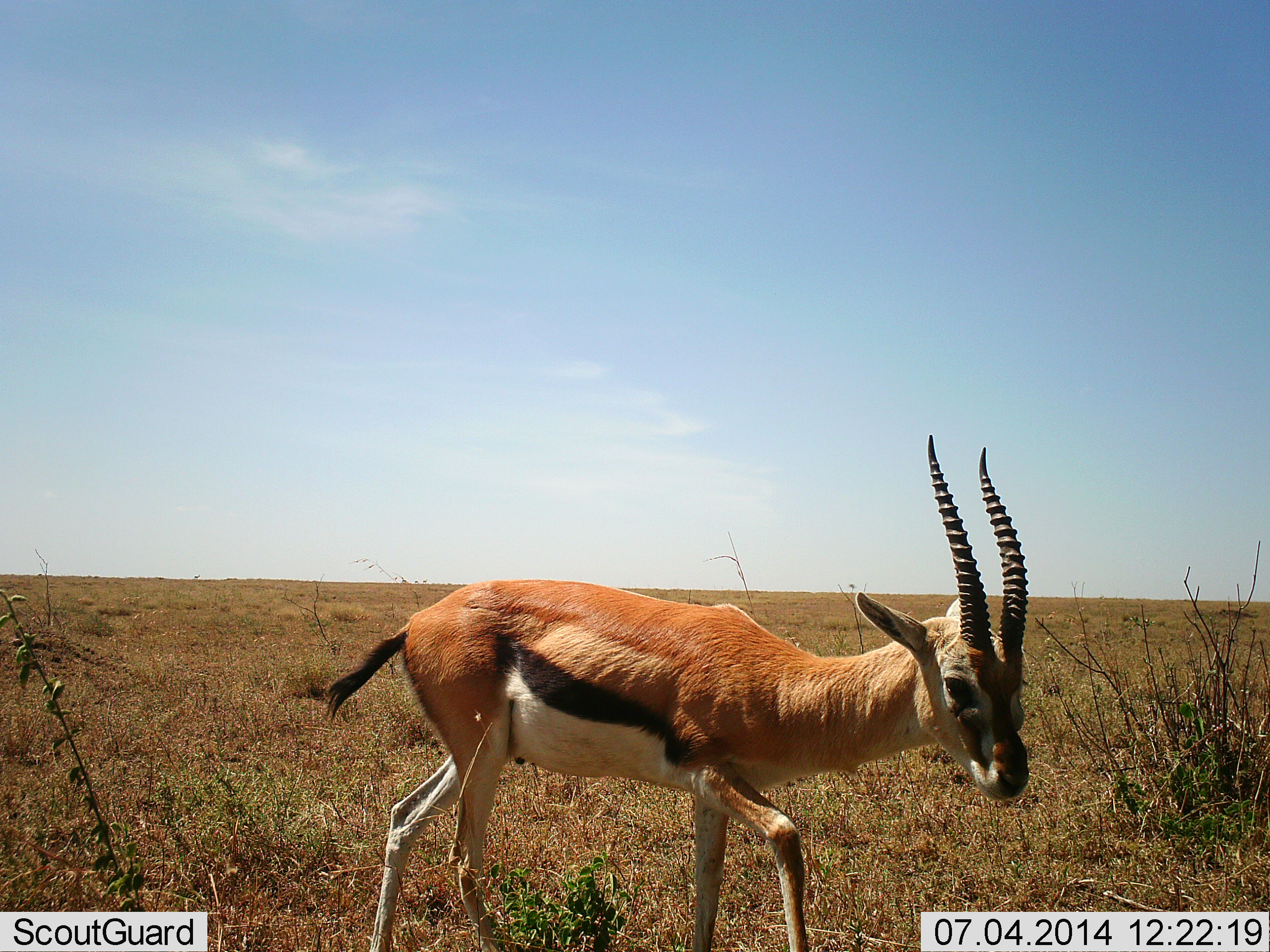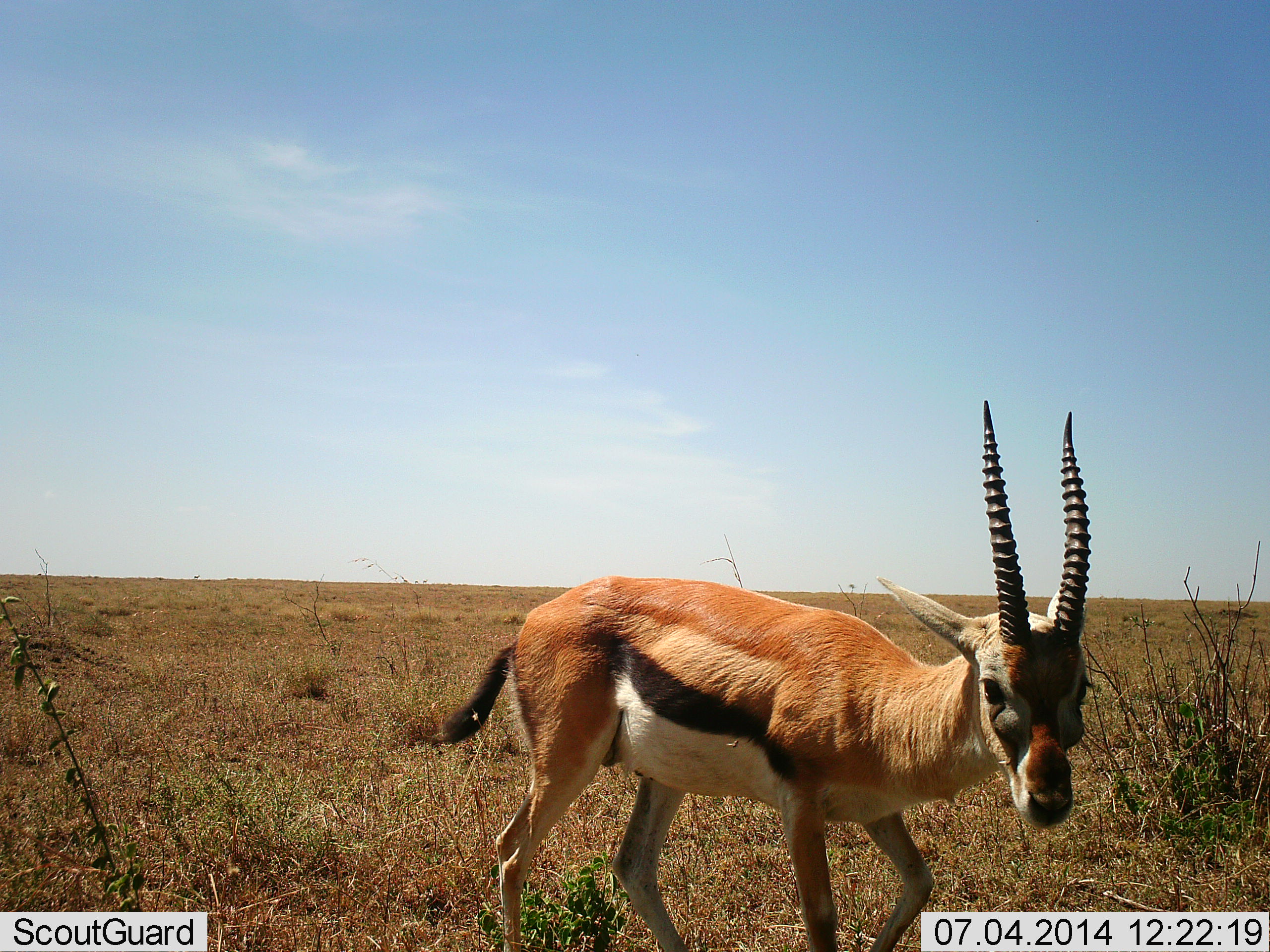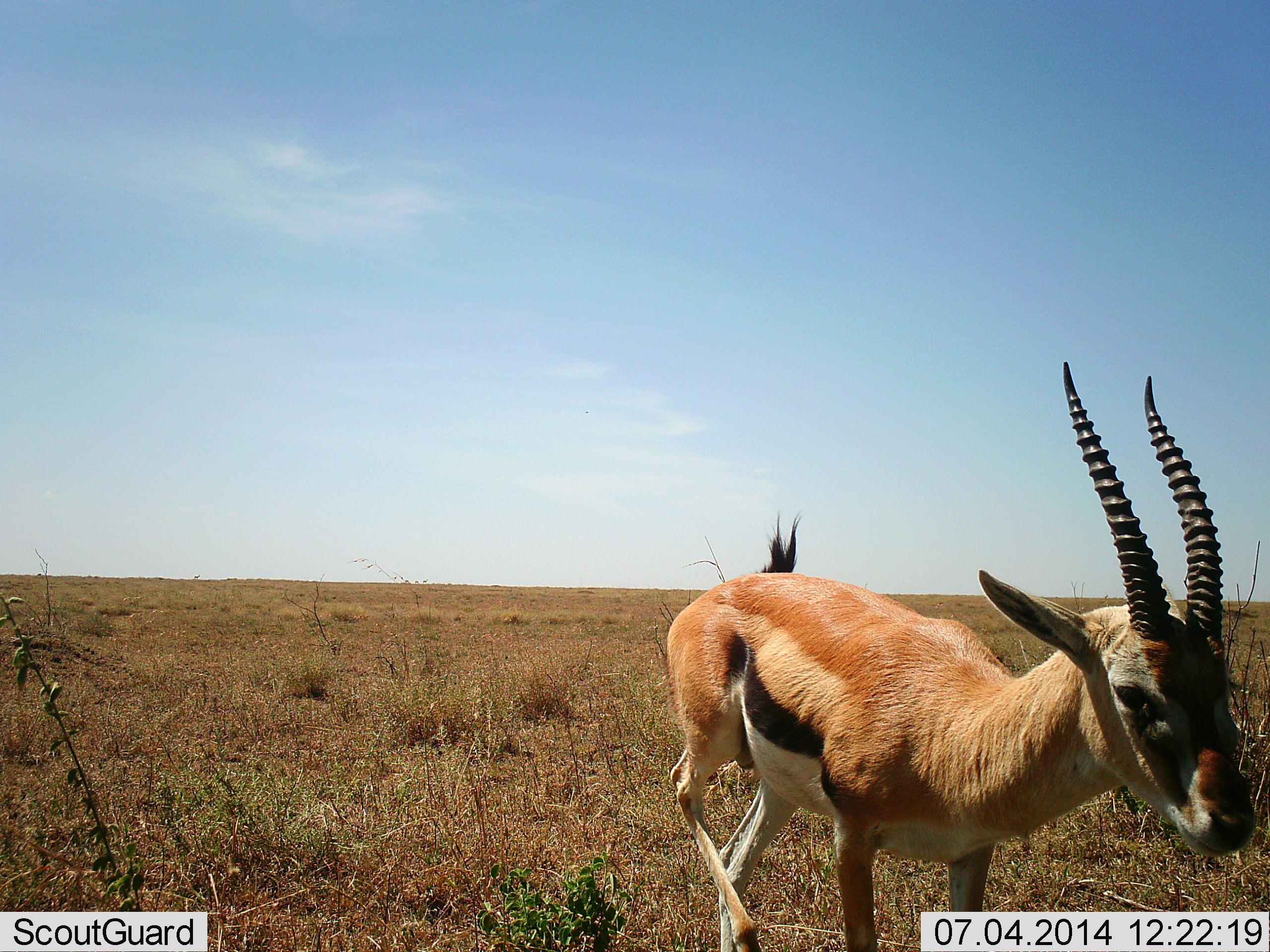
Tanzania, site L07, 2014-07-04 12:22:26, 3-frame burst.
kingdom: Animalia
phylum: Chordata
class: Mammalia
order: Artiodactyla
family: Bovidae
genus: Eudorcas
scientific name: Eudorcas thomsonii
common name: thomson's gazelle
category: gazellethomsons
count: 1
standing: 20%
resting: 0%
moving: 80%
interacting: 0%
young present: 0%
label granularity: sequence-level